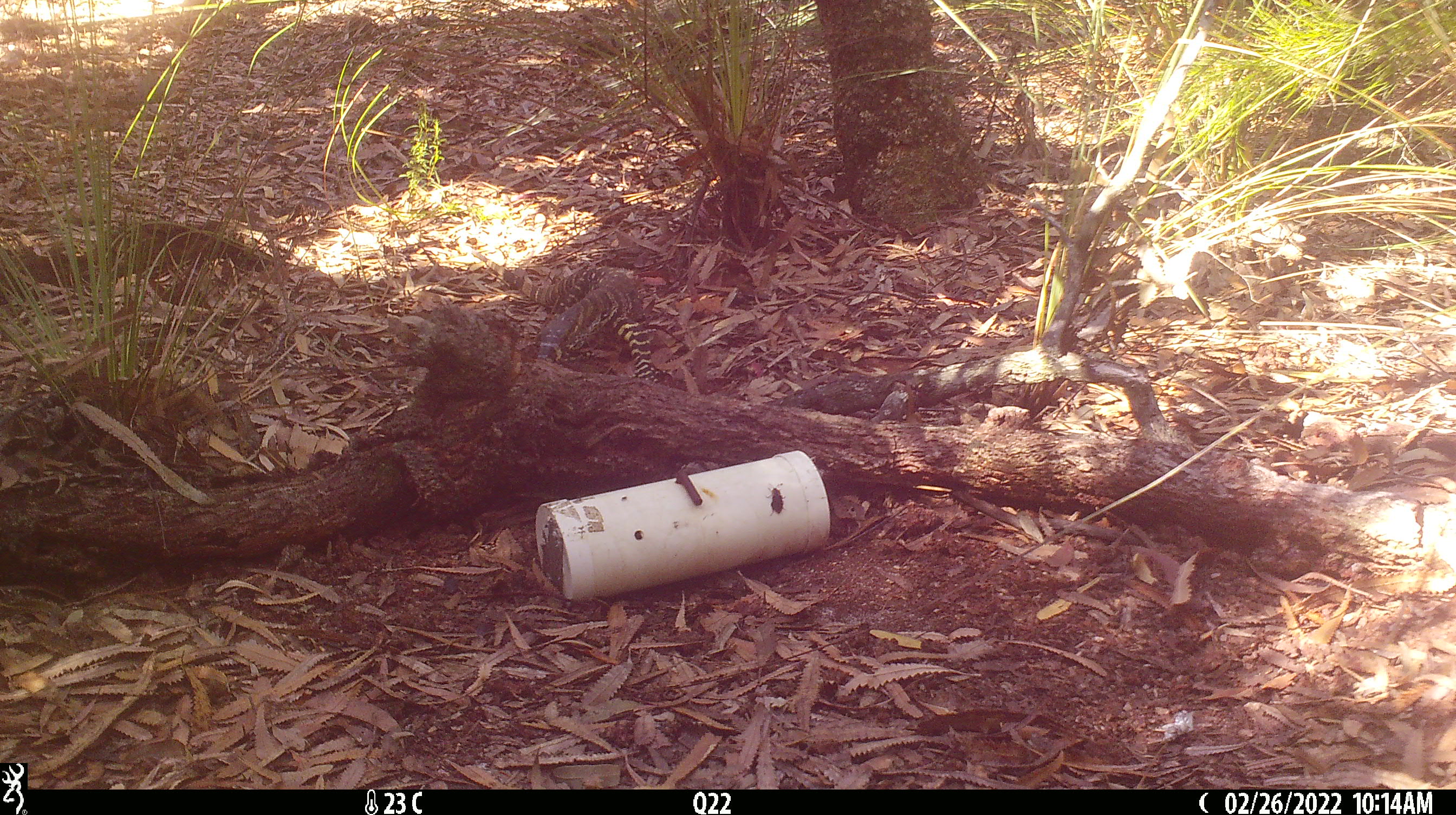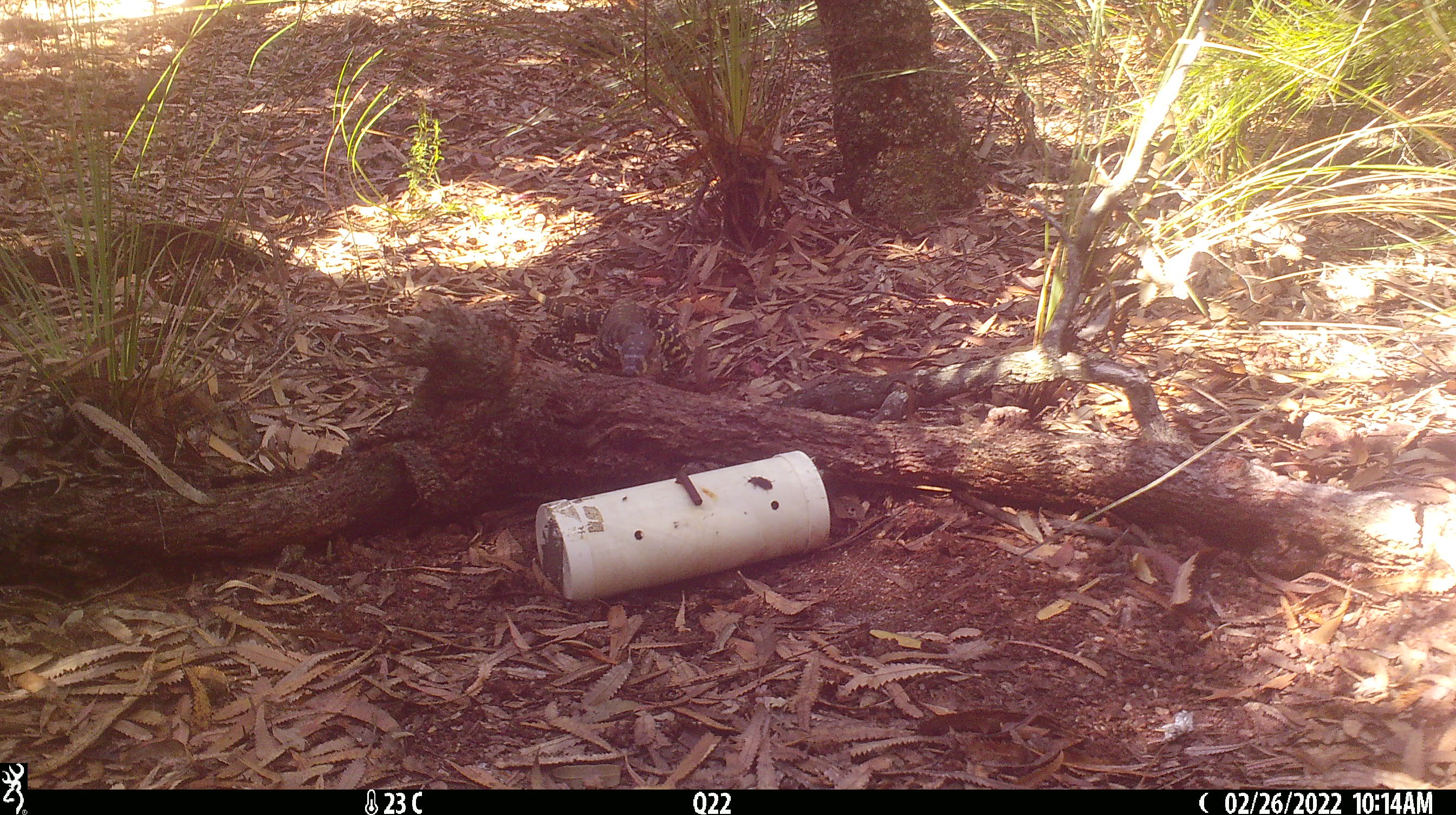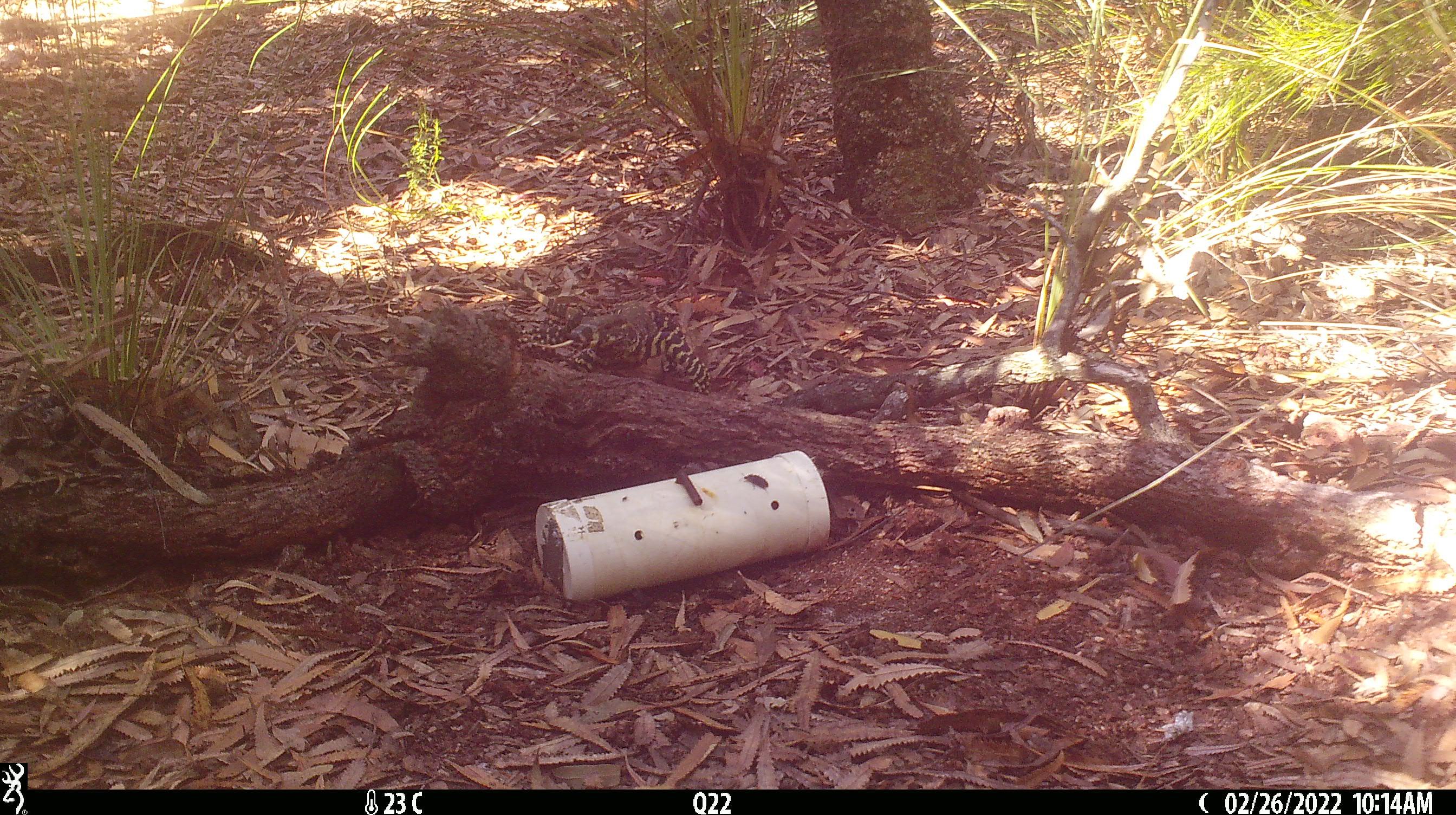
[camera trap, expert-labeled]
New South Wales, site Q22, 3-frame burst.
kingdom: Animalia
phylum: Chordata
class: Reptilia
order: Squamata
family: Varanidae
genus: Varanus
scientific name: Varanus varius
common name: lace monitor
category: goanna